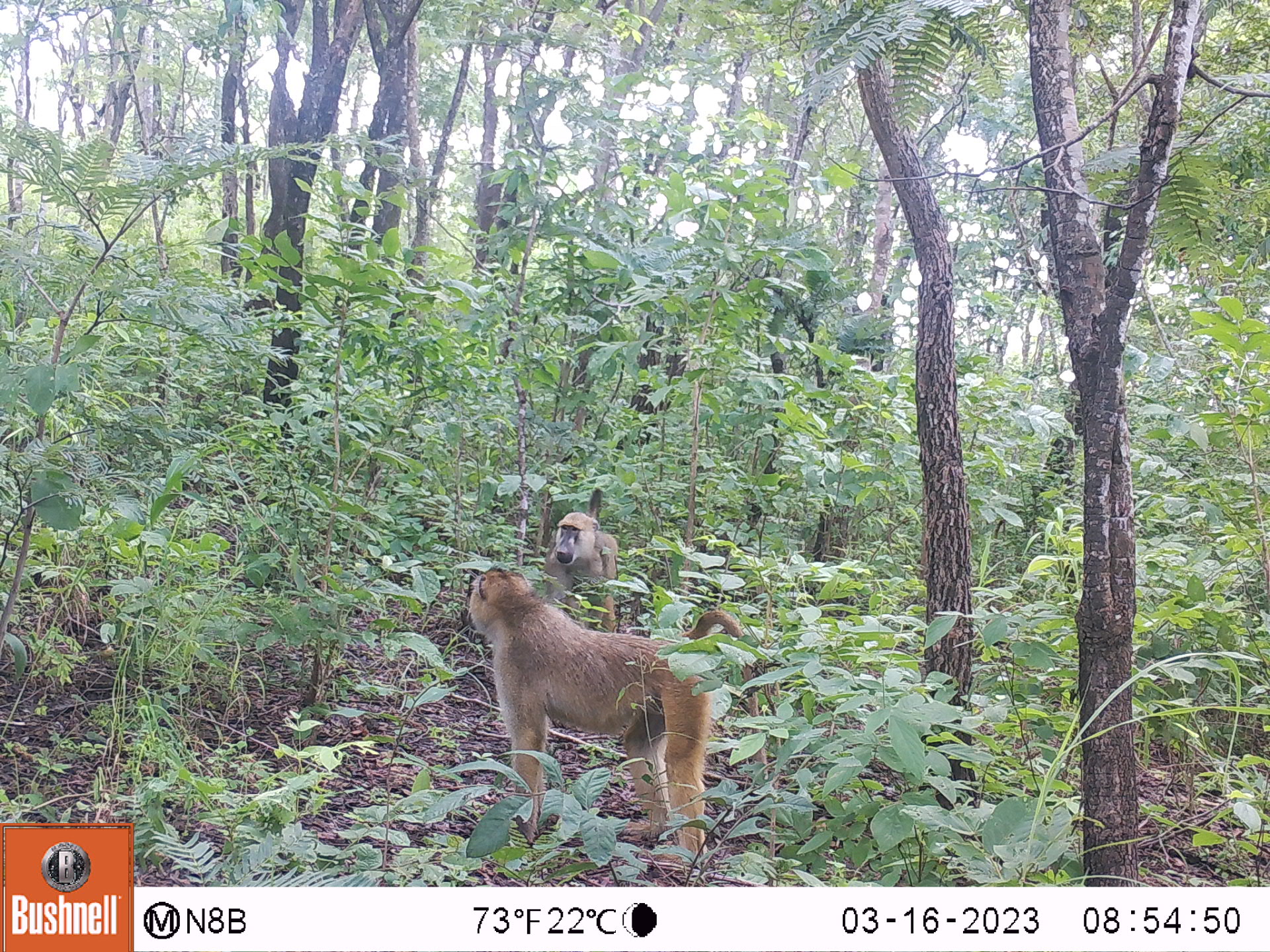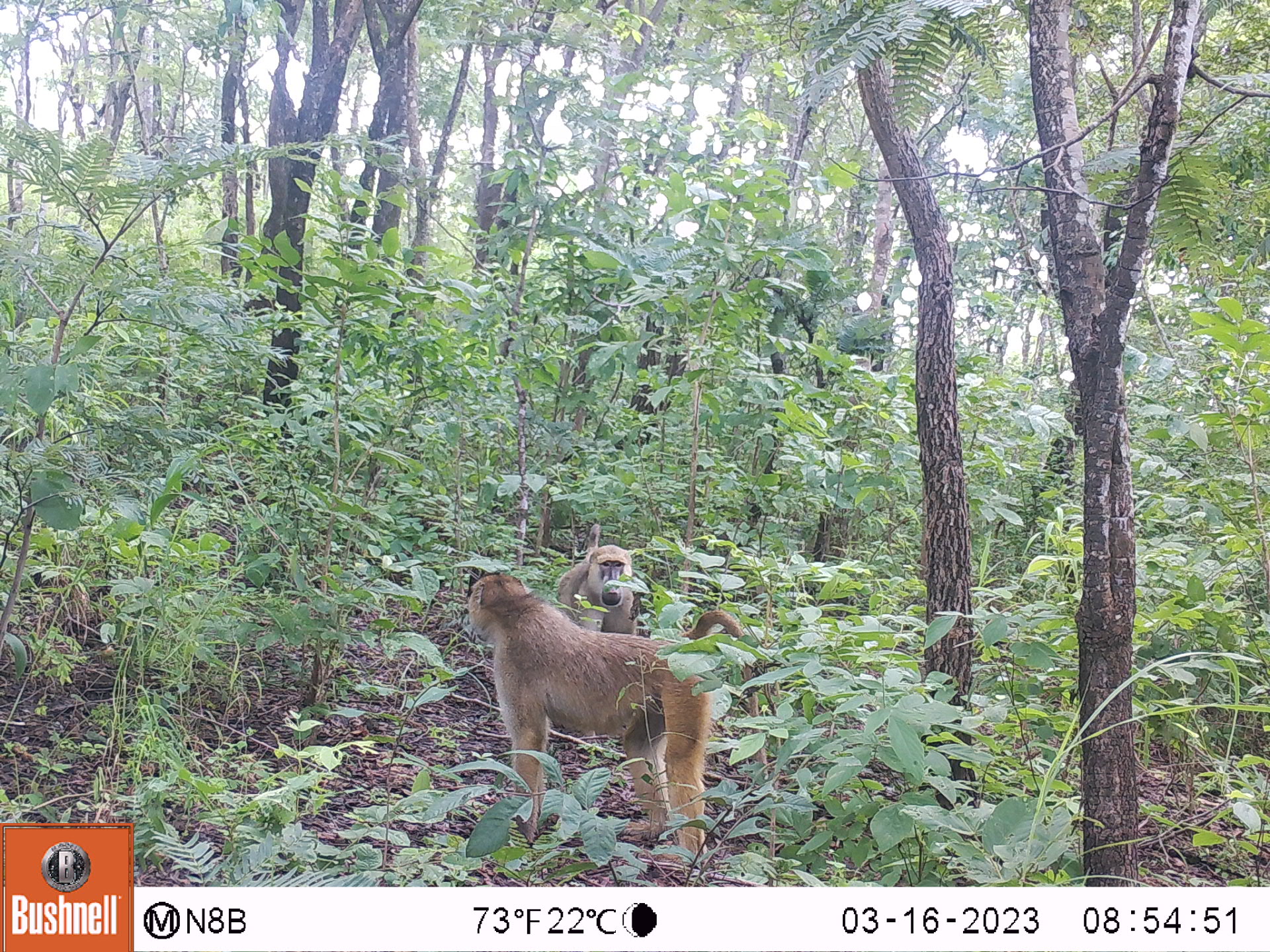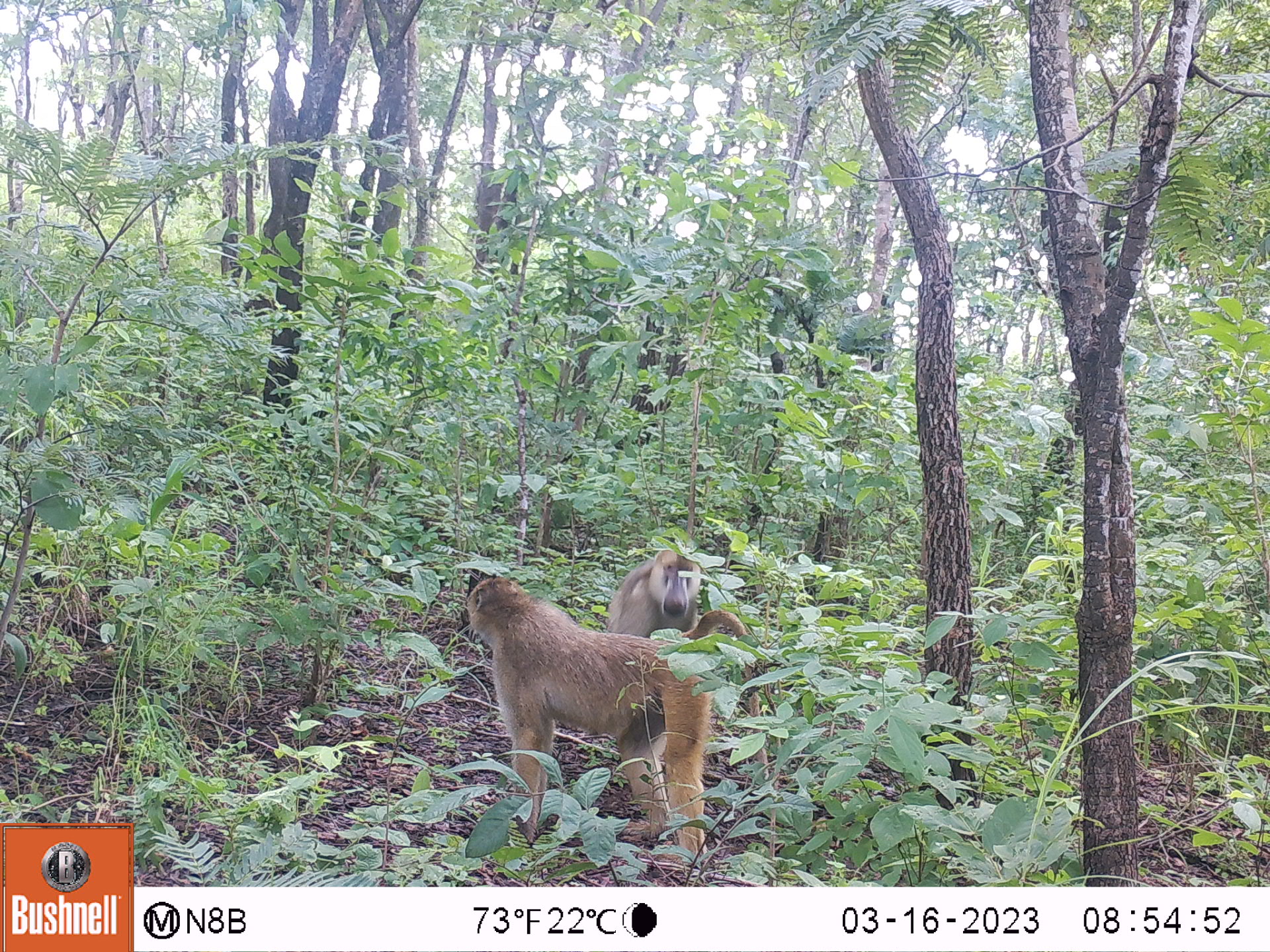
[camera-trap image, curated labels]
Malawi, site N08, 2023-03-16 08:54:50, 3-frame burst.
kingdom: Animalia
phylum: Chordata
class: Mammalia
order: Primates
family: Cercopithecidae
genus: Papio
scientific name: Papio cynocephalus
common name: yellow baboon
Yellow baboon (Papio cynocephalus), count 2.